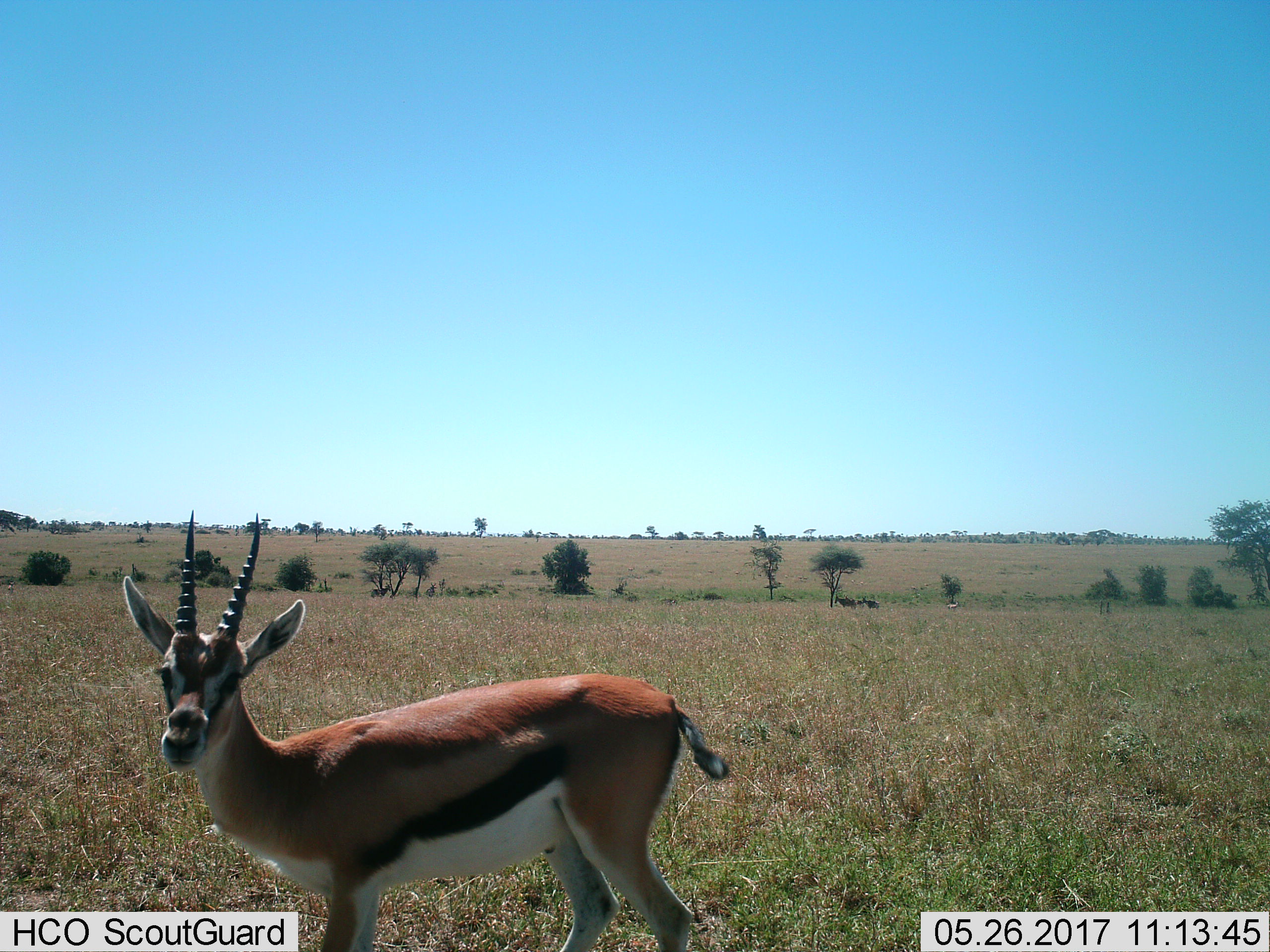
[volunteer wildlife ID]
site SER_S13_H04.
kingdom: Animalia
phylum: Chordata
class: Mammalia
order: Artiodactyla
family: Bovidae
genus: Eudorcas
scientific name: Eudorcas thomsonii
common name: thomson's gazelle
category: gazellethomsons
Gazellethomsons (thomson's gazelle) (Eudorcas thomsonii), count 1. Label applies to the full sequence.